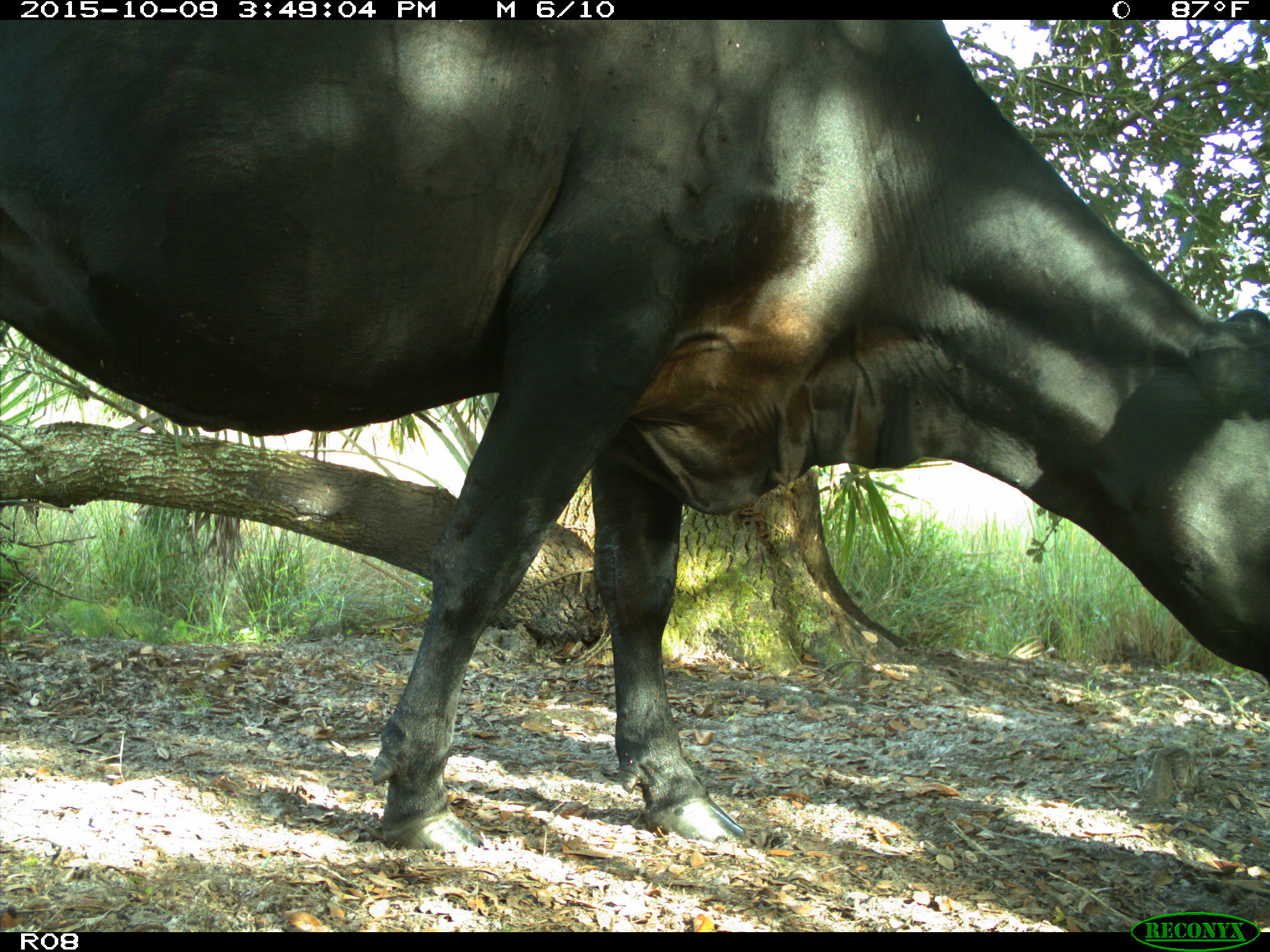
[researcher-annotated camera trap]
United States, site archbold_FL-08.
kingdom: Animalia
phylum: Chordata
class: Mammalia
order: Artiodactyla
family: Bovidae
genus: Bos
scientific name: Bos taurus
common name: domestic cow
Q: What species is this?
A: Bos taurus (domestic cow).